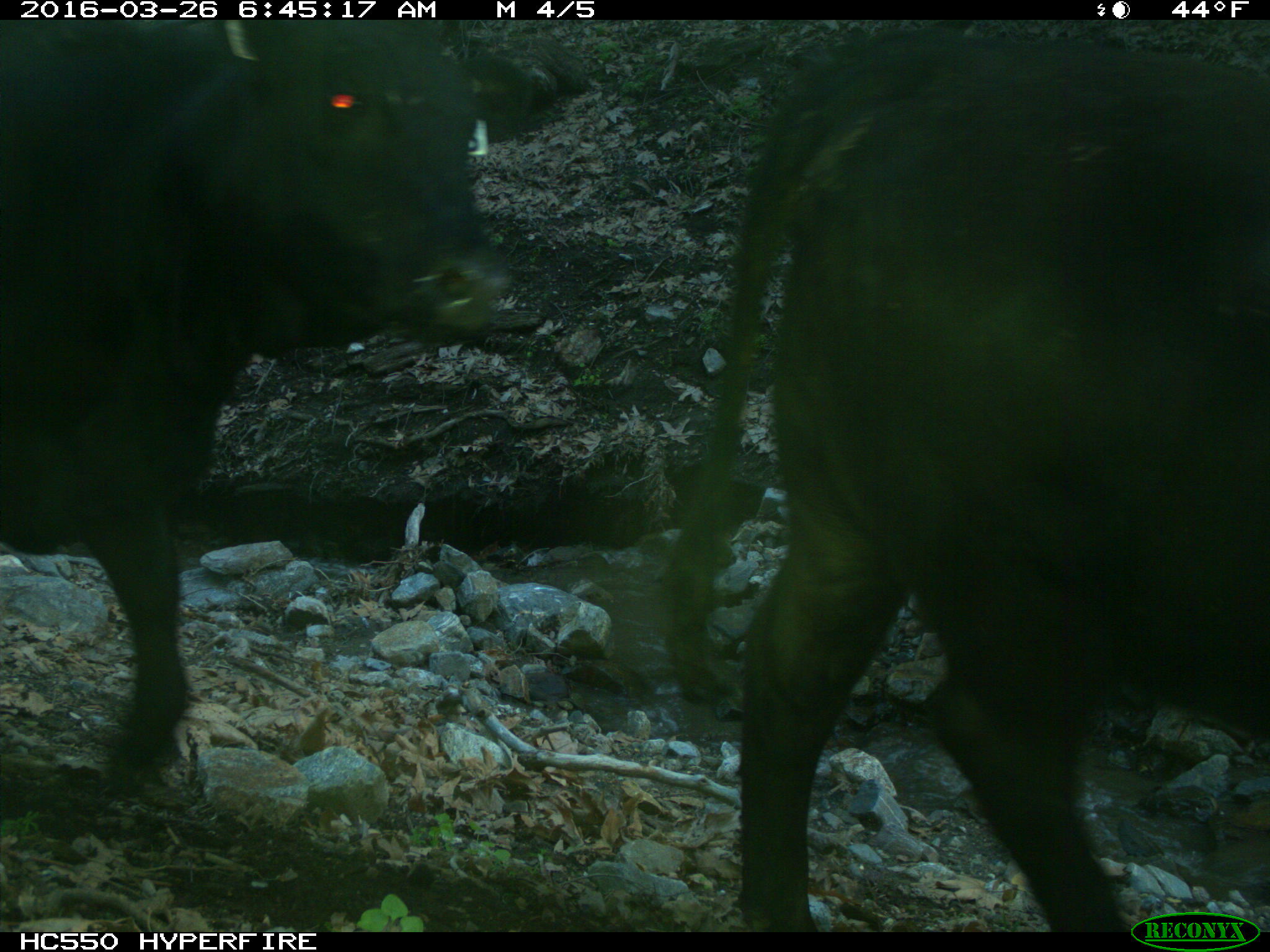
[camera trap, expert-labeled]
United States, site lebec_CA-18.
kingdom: Animalia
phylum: Chordata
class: Mammalia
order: Artiodactyla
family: Bovidae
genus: Bos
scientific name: Bos taurus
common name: domestic cow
Bos taurus (domestic cow).